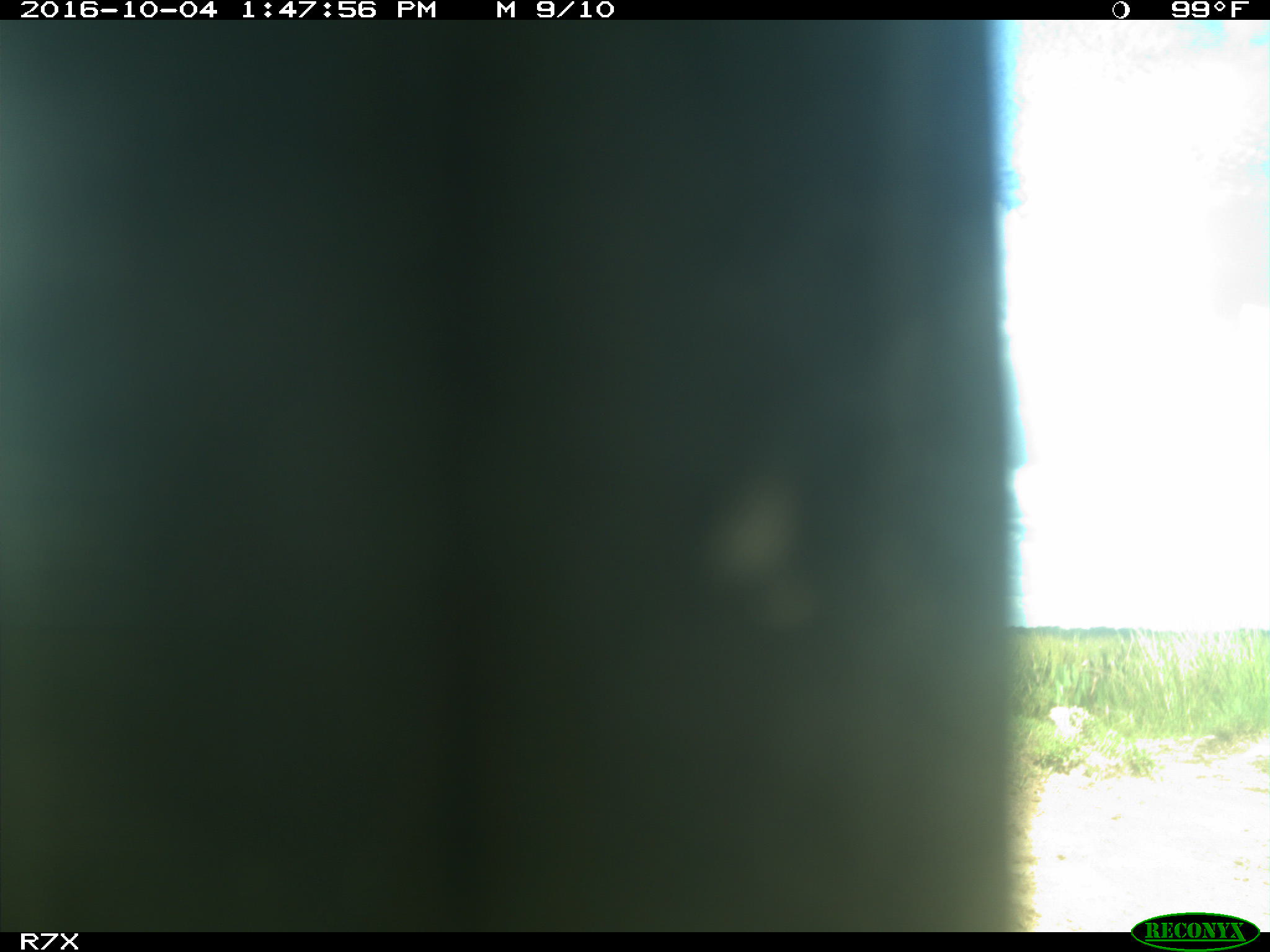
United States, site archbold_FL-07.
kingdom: Animalia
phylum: Chordata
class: Aves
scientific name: Aves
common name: birds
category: unidentified bird